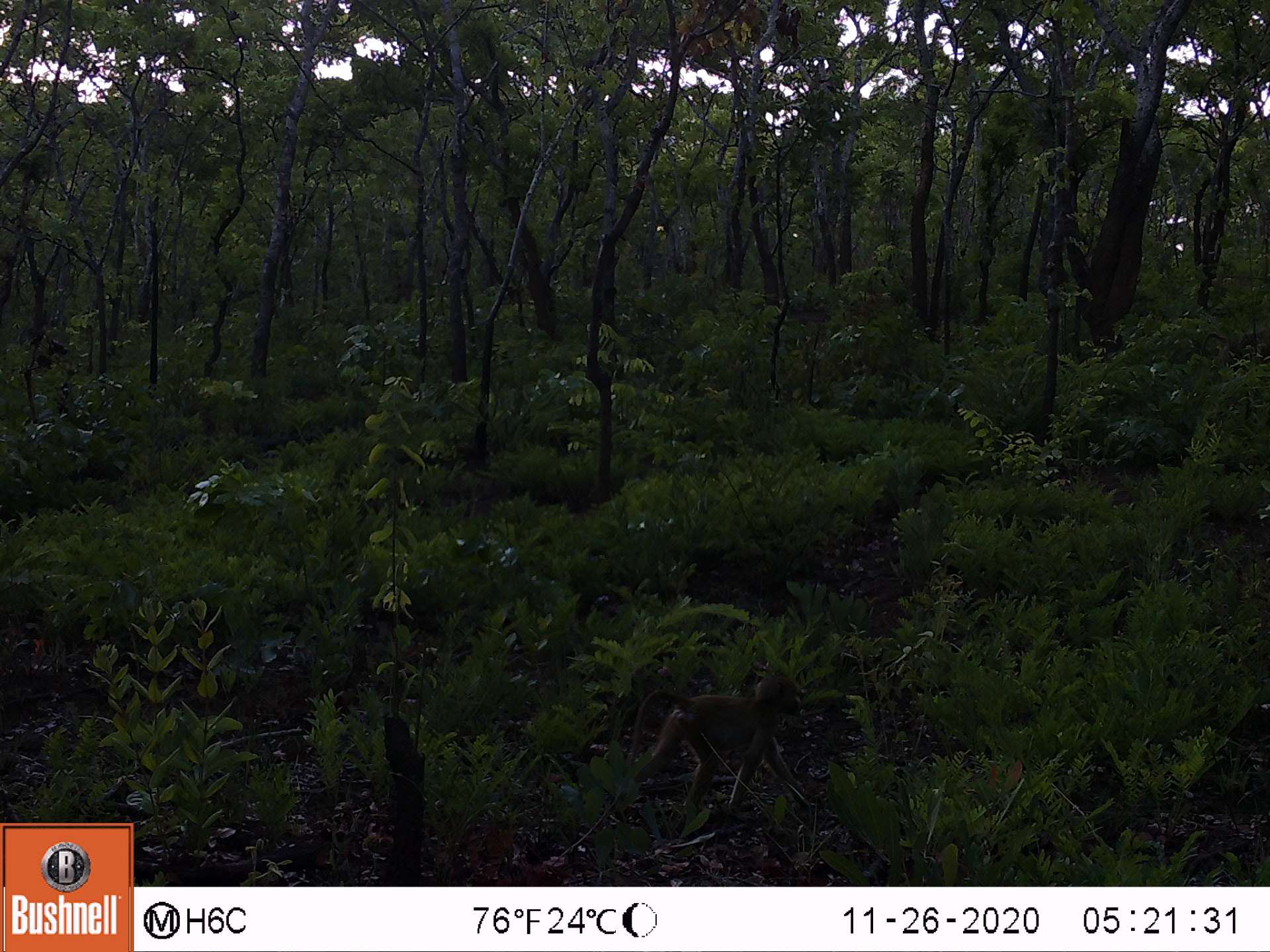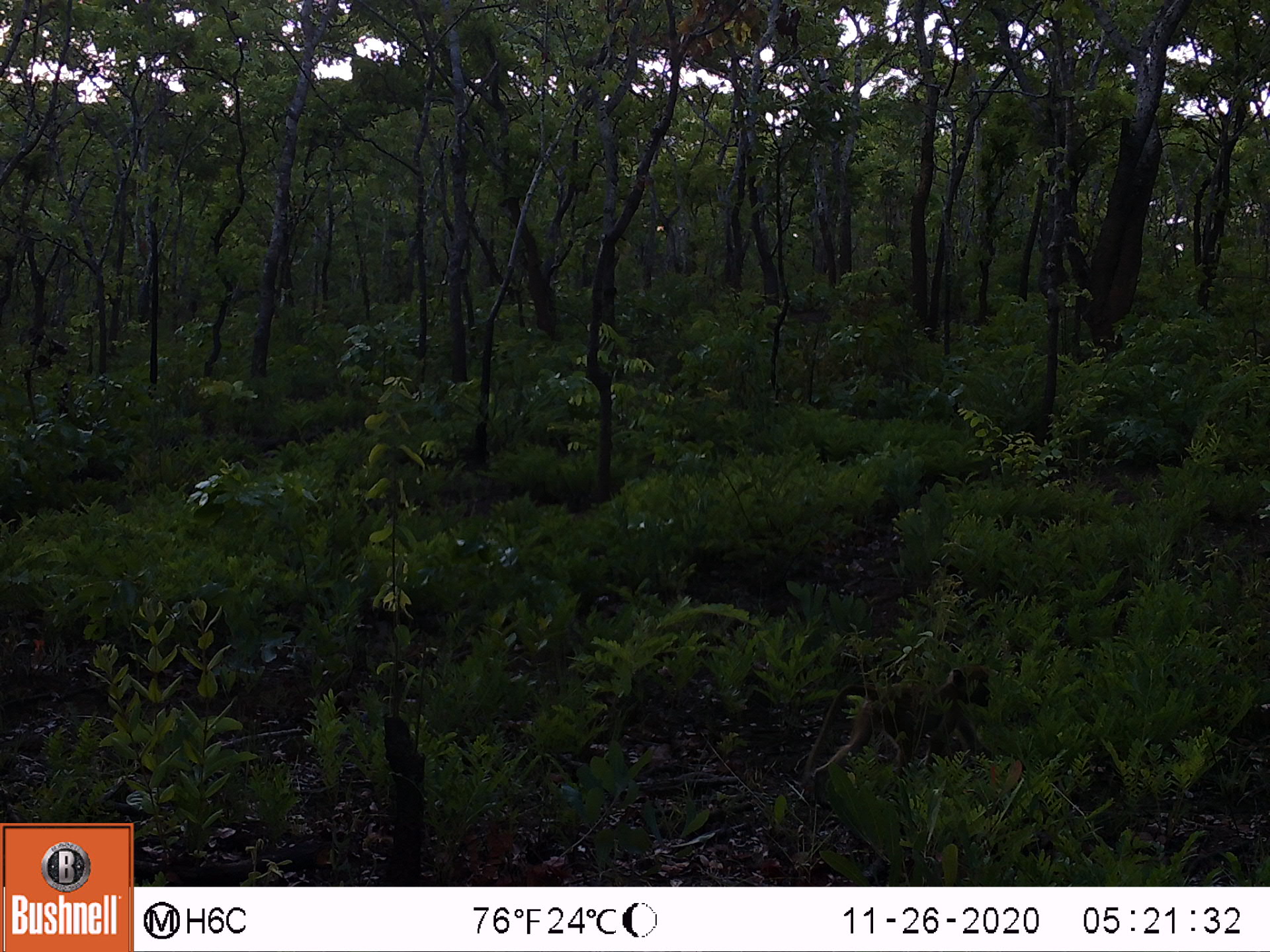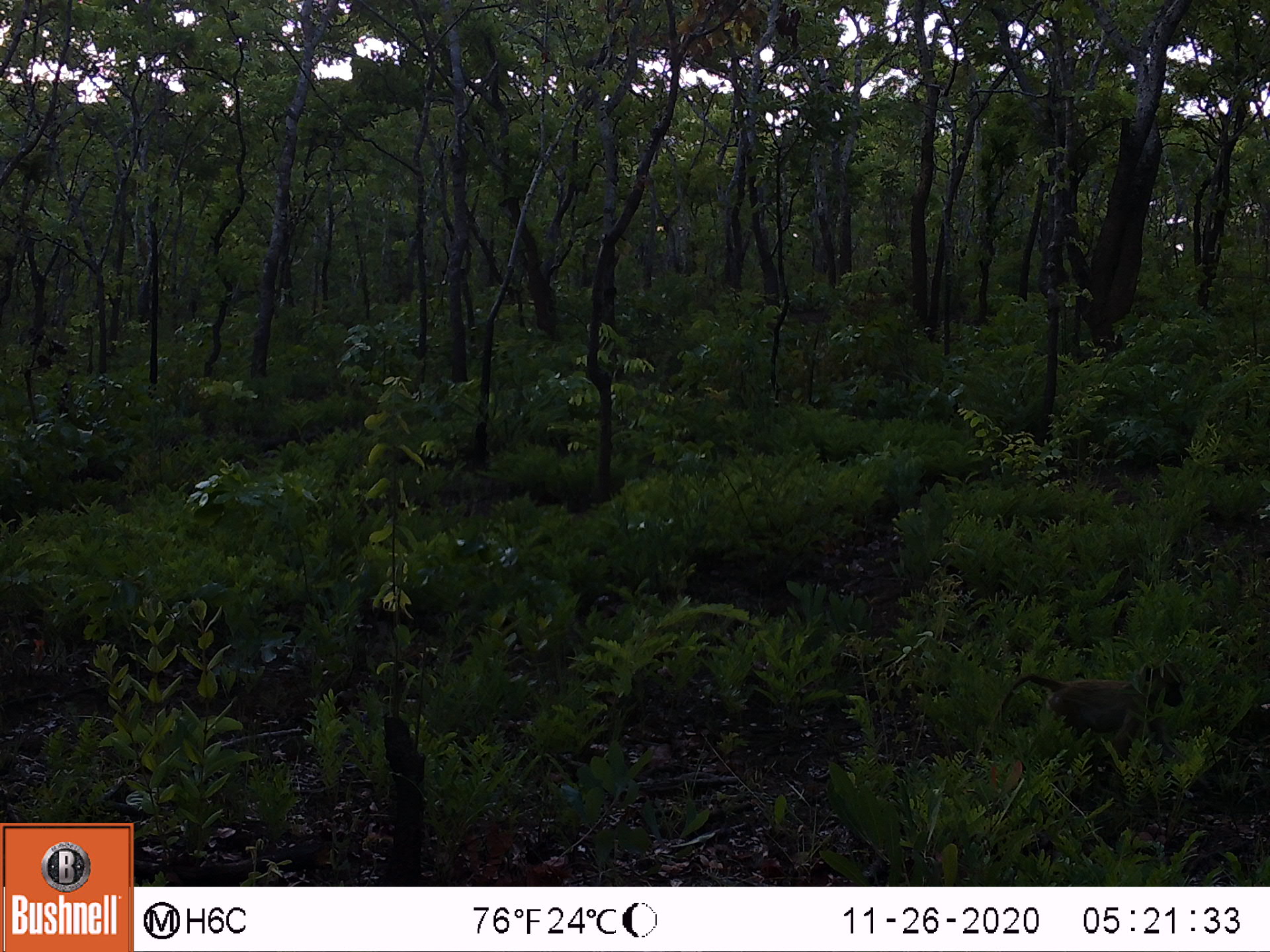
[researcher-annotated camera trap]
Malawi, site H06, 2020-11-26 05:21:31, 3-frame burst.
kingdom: Animalia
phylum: Chordata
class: Mammalia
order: Primates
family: Cercopithecidae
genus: Papio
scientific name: Papio cynocephalus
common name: yellow baboon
Yellow baboon (Papio cynocephalus), count 1.